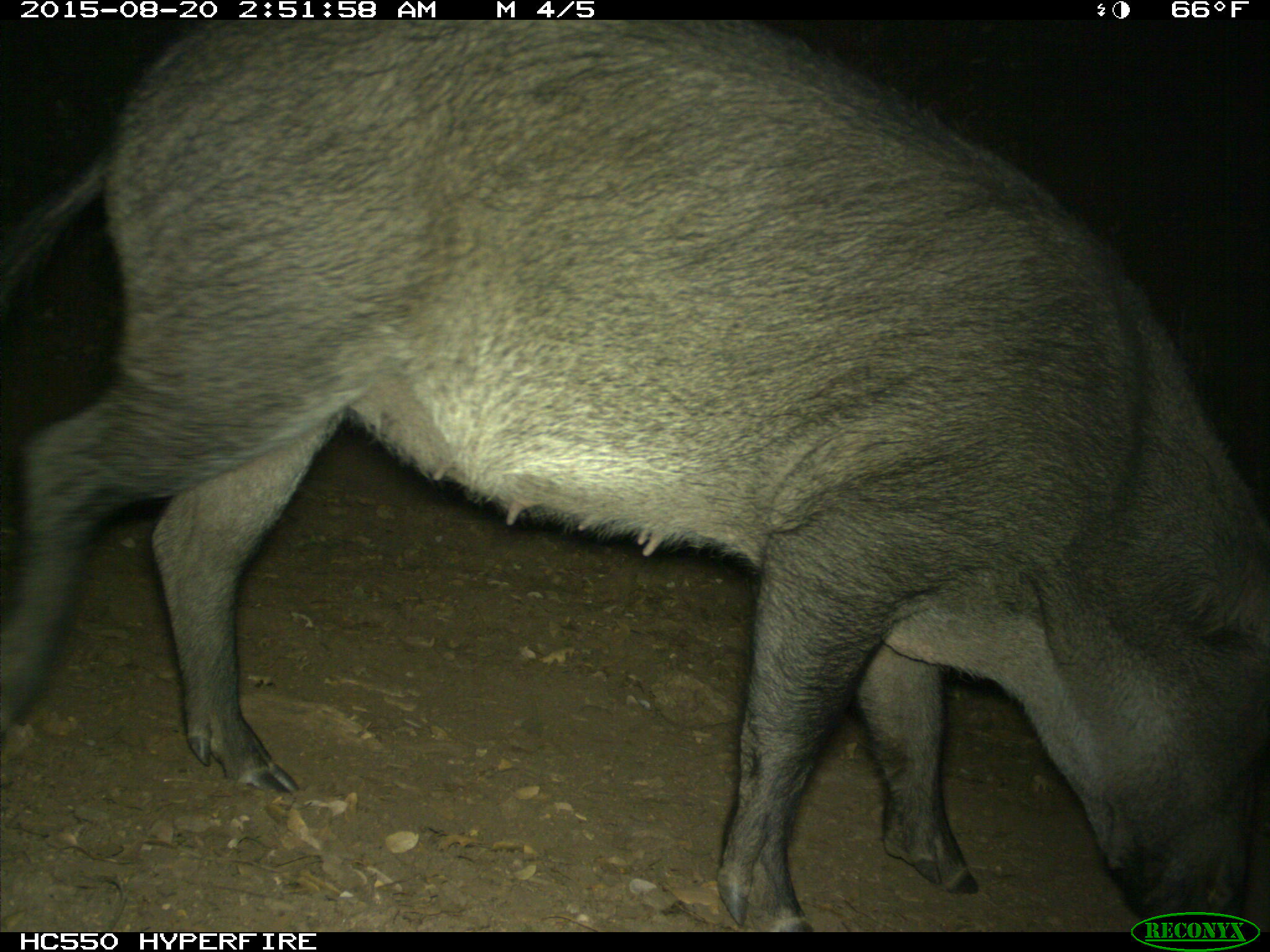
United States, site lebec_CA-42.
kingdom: Animalia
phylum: Chordata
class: Mammalia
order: Artiodactyla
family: Suidae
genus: Sus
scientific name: Sus scrofa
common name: wild boar